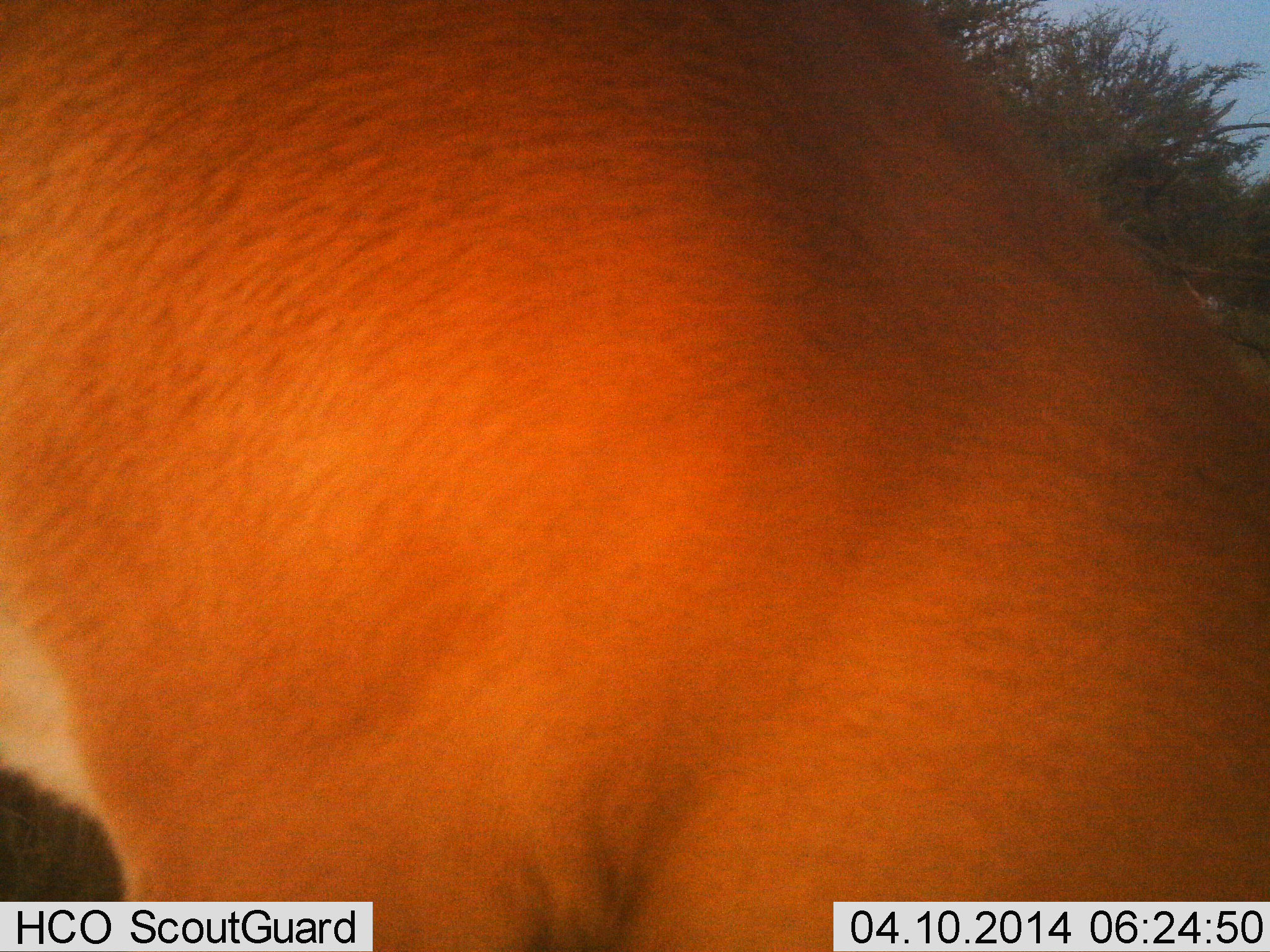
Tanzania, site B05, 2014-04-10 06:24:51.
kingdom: Animalia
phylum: Chordata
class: Mammalia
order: Artiodactyla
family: Bovidae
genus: Aepyceros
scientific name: Aepyceros melampus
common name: impala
Impala (Aepyceros melampus), count 1. Behavior (volunteer vote fractions): standing 33%, resting 0%, moving 0%, interacting 33%. Young present (vote fraction): 0%. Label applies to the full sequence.